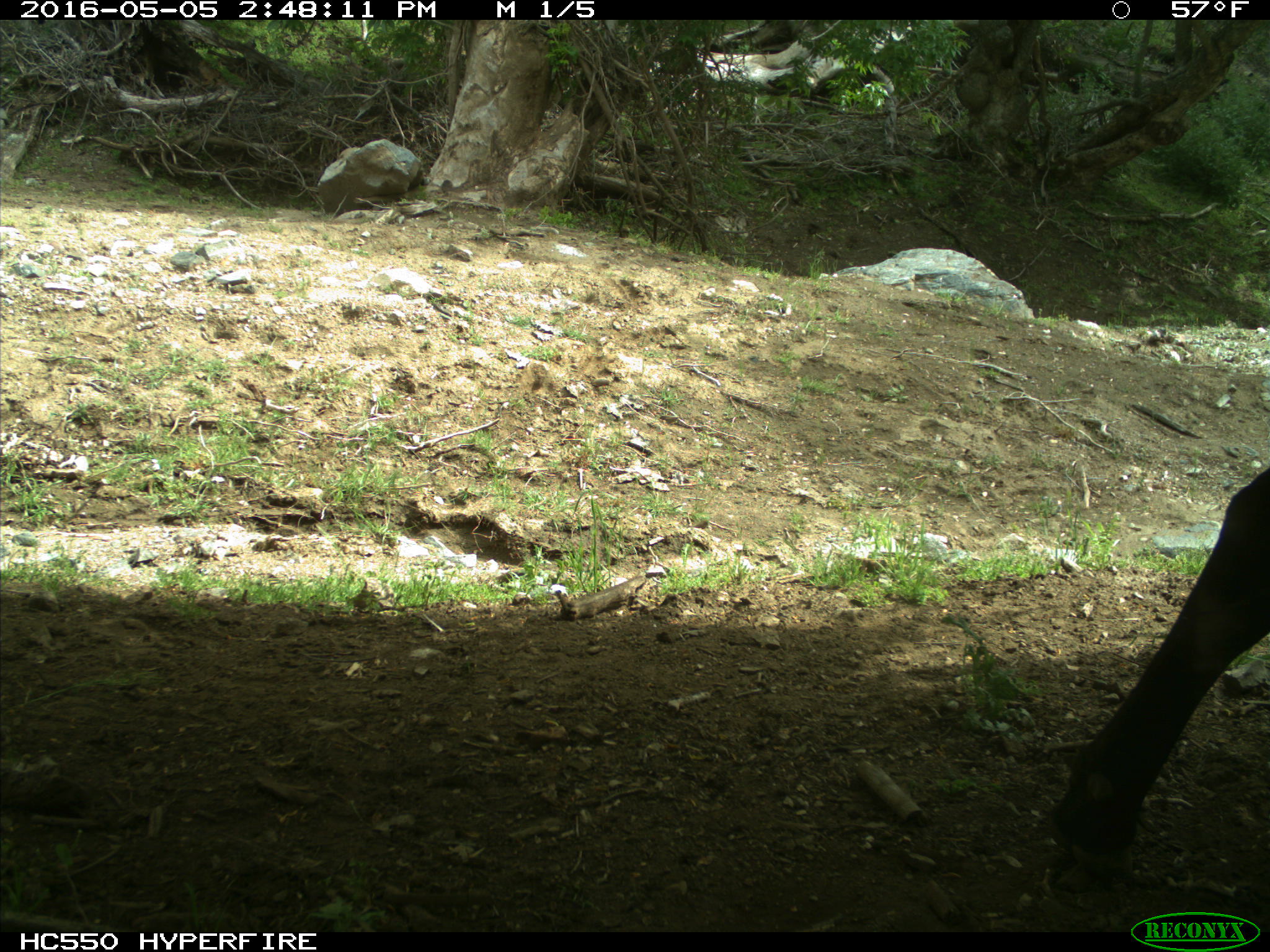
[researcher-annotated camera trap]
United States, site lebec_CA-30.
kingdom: Animalia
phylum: Chordata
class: Mammalia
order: Artiodactyla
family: Bovidae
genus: Bos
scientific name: Bos taurus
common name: domestic cow